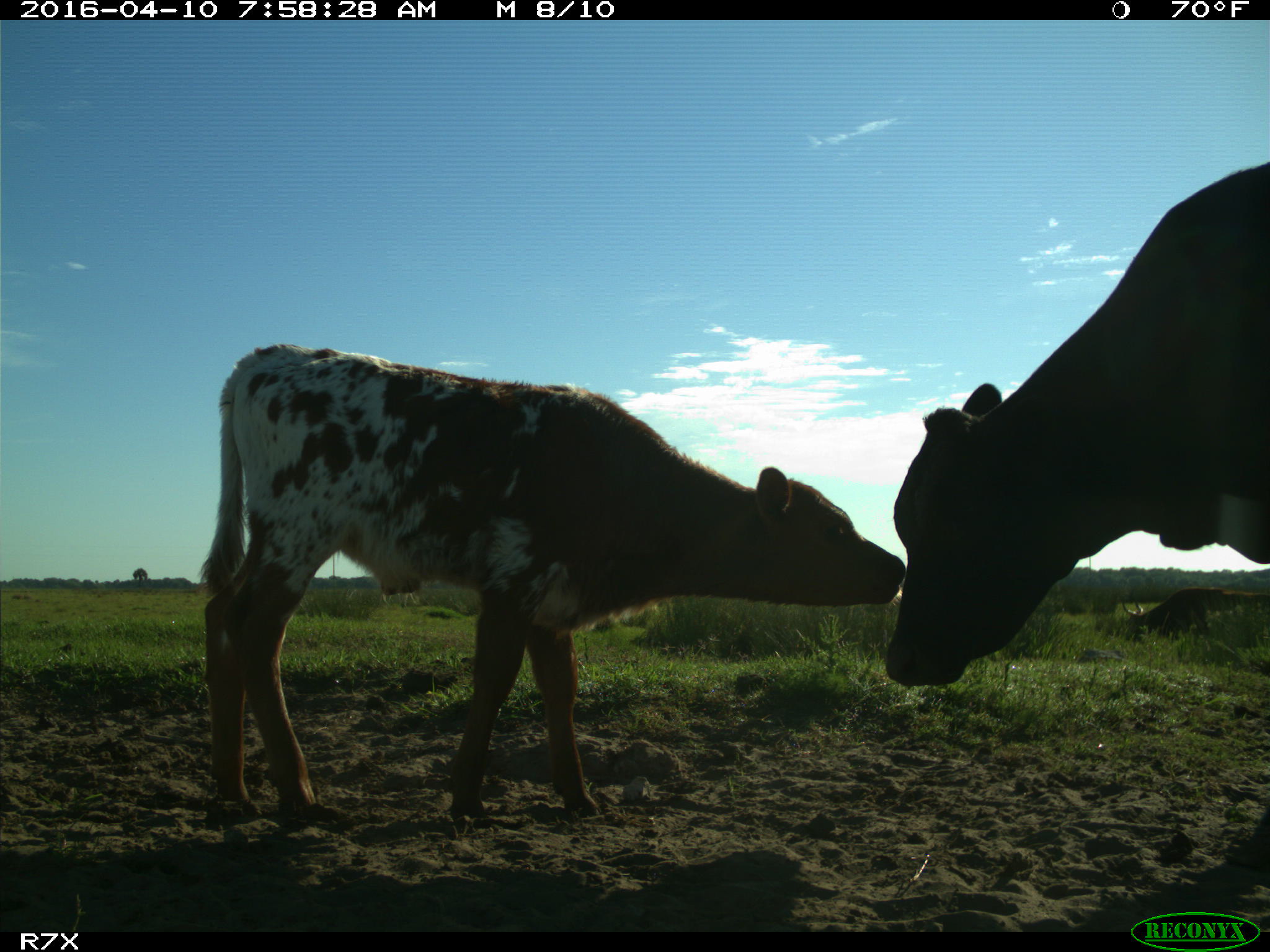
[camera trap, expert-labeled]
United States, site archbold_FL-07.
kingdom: Animalia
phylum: Chordata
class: Mammalia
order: Artiodactyla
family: Bovidae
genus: Bos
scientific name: Bos taurus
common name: domestic cow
Bos taurus (domestic cow).